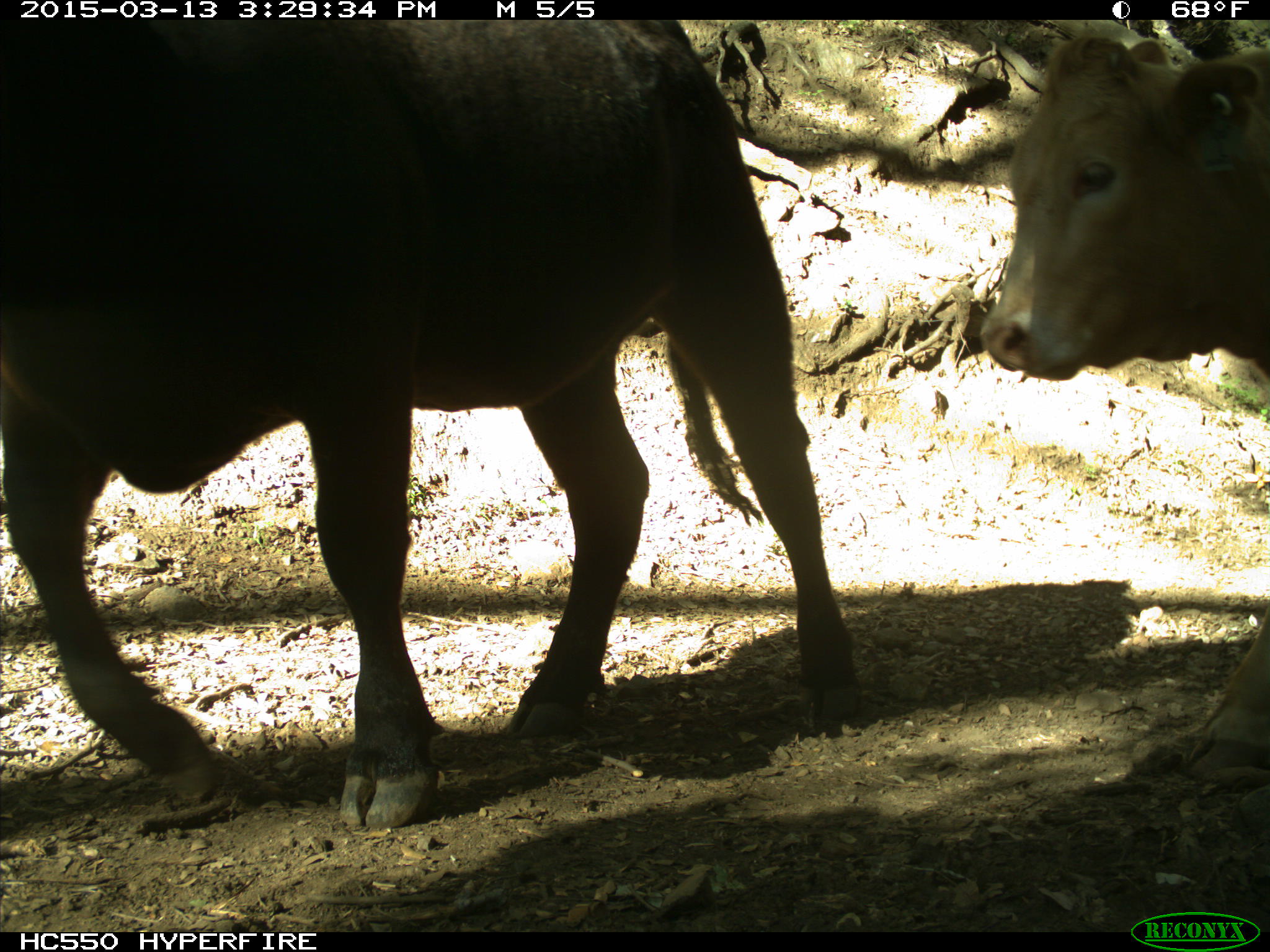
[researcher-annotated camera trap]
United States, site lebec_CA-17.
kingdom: Animalia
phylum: Chordata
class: Mammalia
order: Artiodactyla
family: Bovidae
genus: Bos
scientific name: Bos taurus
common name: domestic cow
Bos taurus (domestic cow).